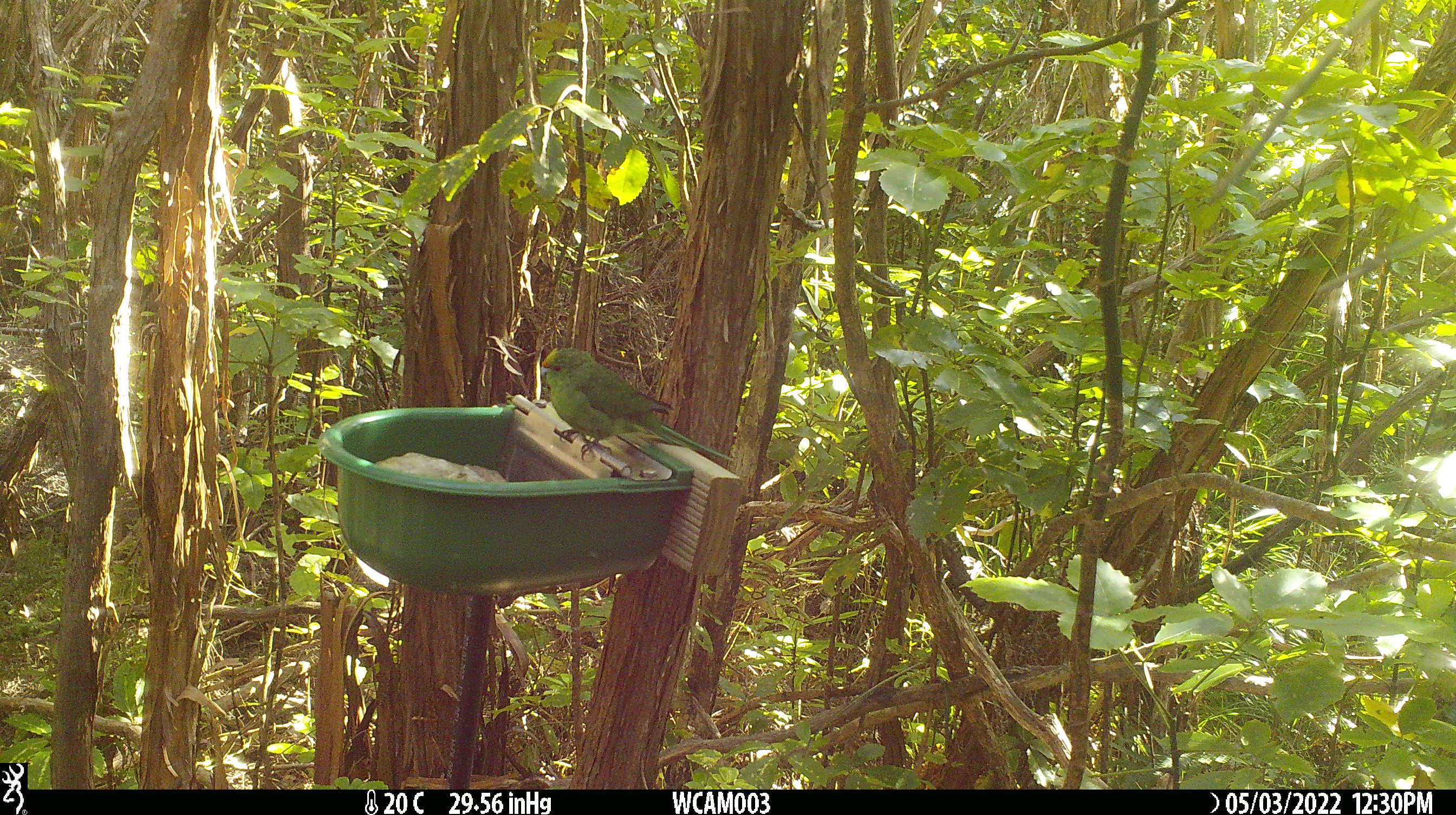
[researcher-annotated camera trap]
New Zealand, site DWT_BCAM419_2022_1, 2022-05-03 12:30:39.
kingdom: Animalia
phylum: Chordata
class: Aves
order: Psittaciformes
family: Psittaculidae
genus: Cyanoramphus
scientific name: Cyanoramphus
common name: parakeet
Parakeet (Cyanoramphus).